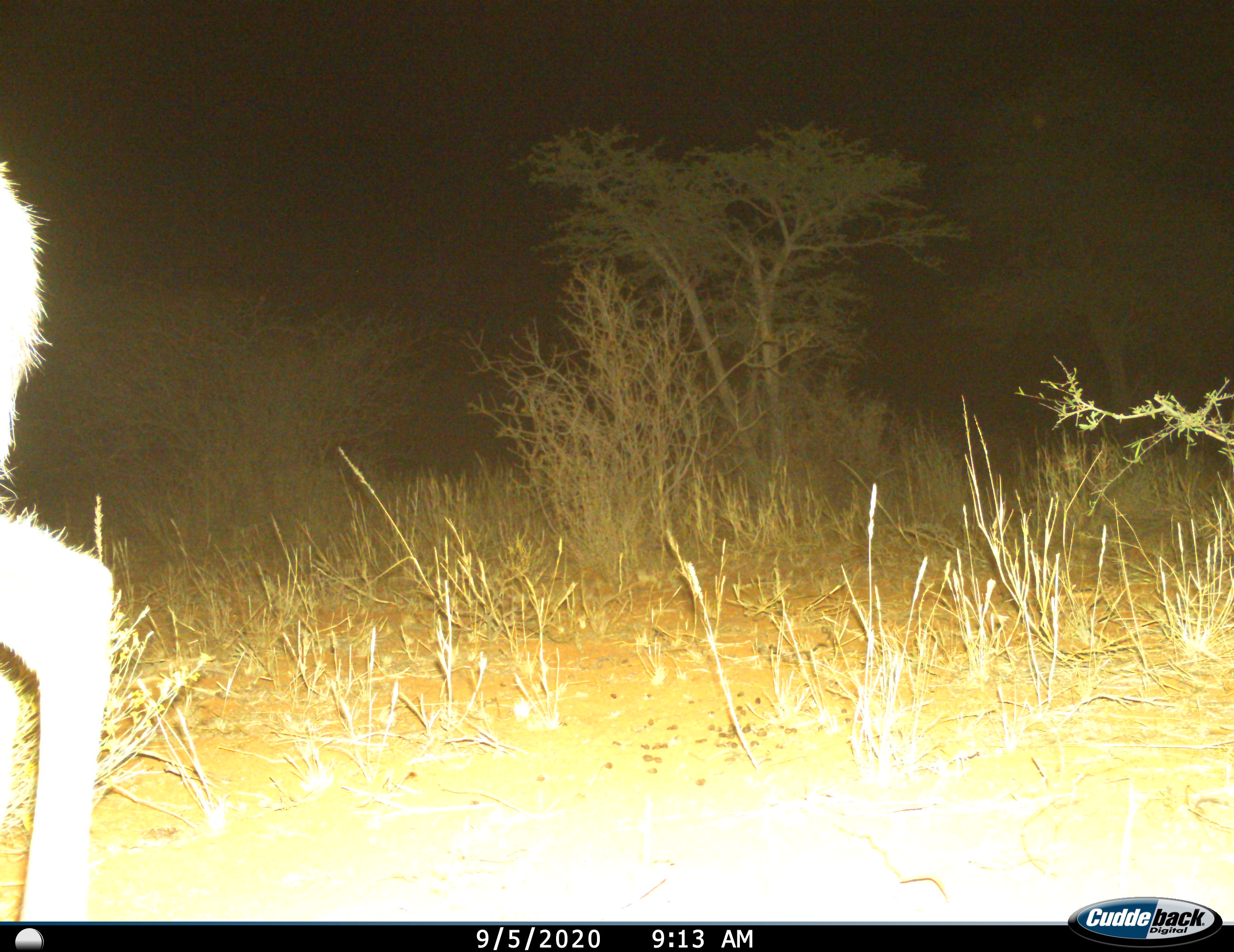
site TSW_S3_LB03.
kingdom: Animalia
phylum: Chordata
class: Mammalia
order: Artiodactyla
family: Bovidae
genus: Sylvicapra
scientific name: Sylvicapra grimmia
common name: common duiker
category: duikercommongrey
Duikercommongrey (common duiker) (Sylvicapra grimmia), count 1. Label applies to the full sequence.